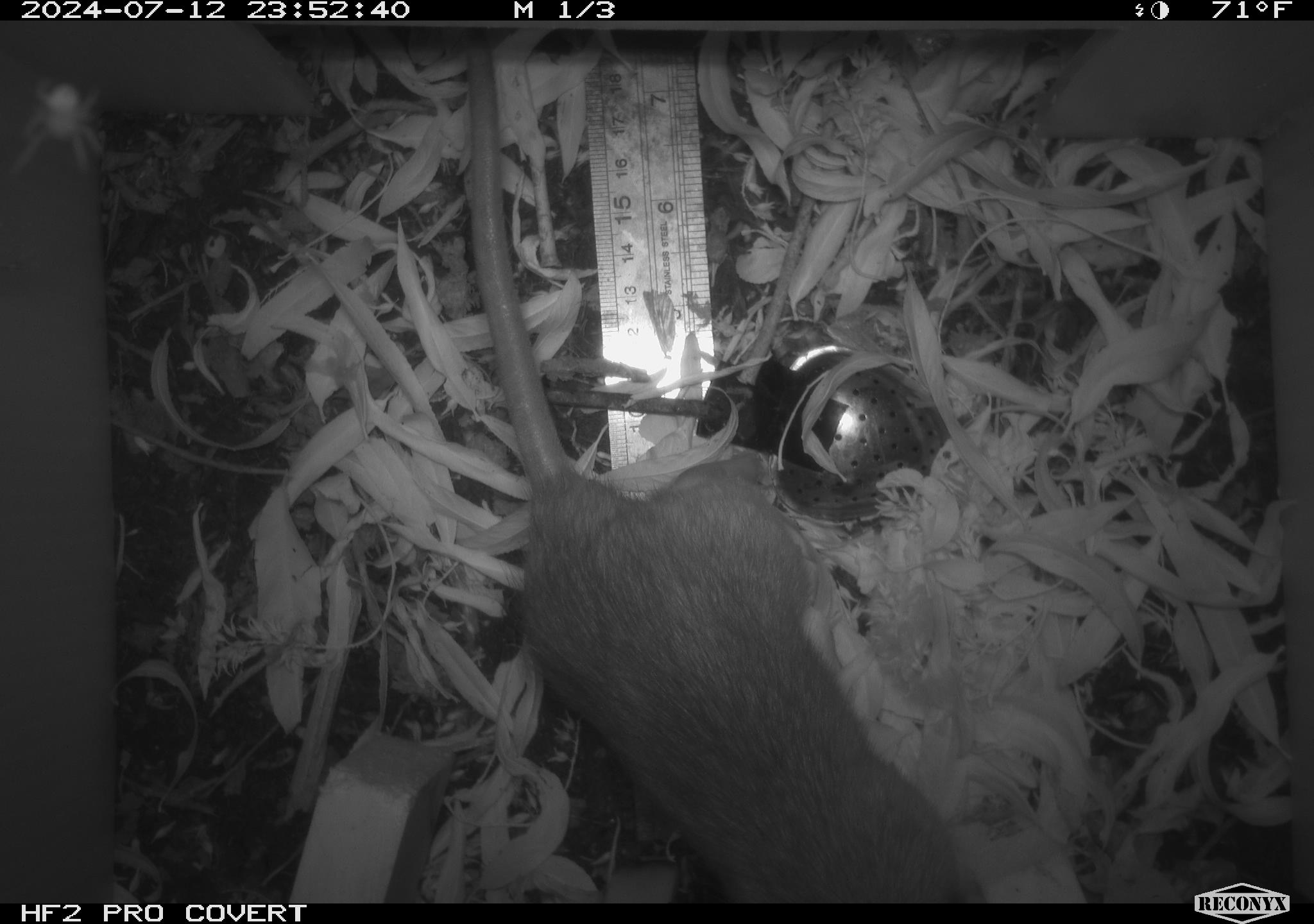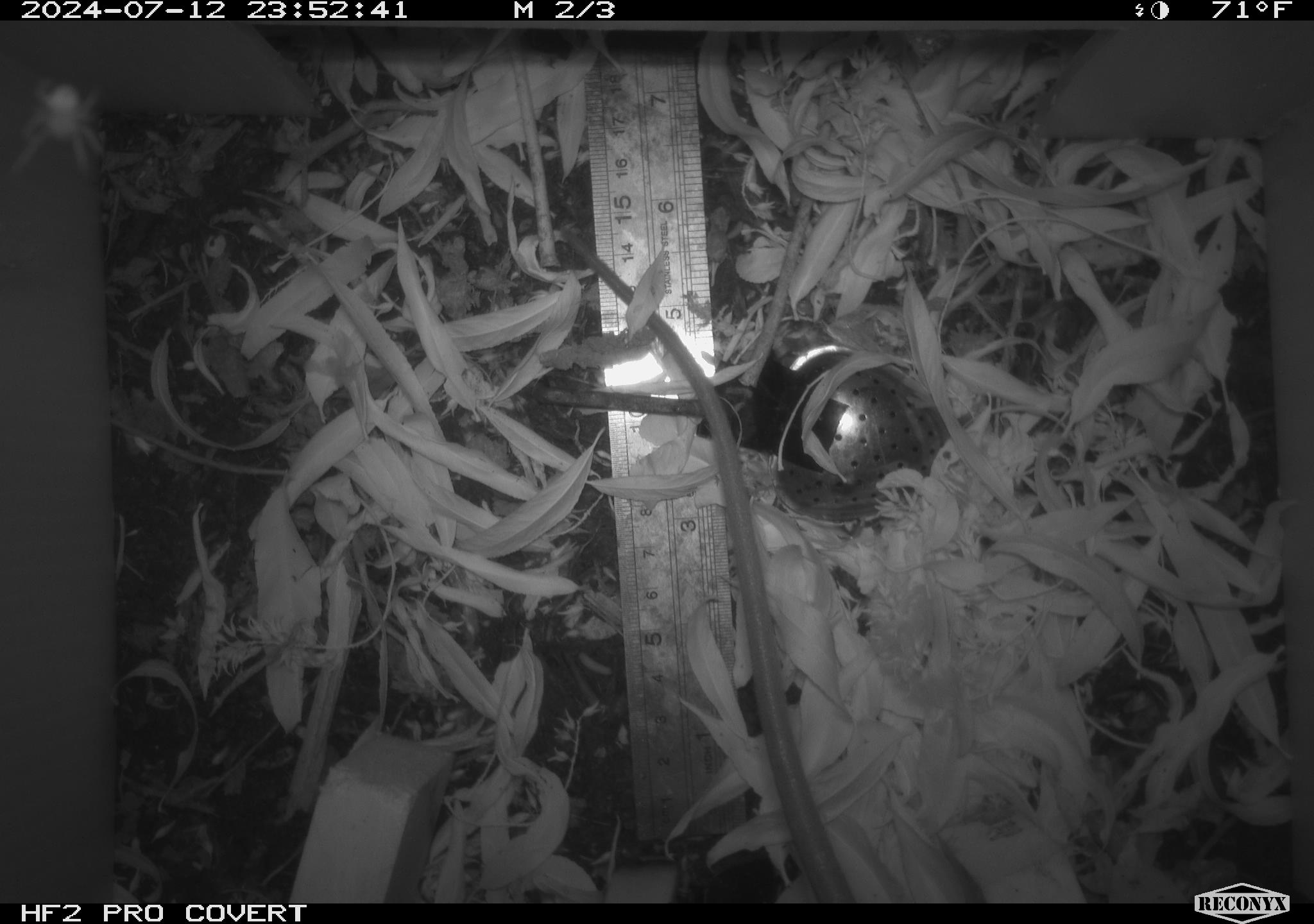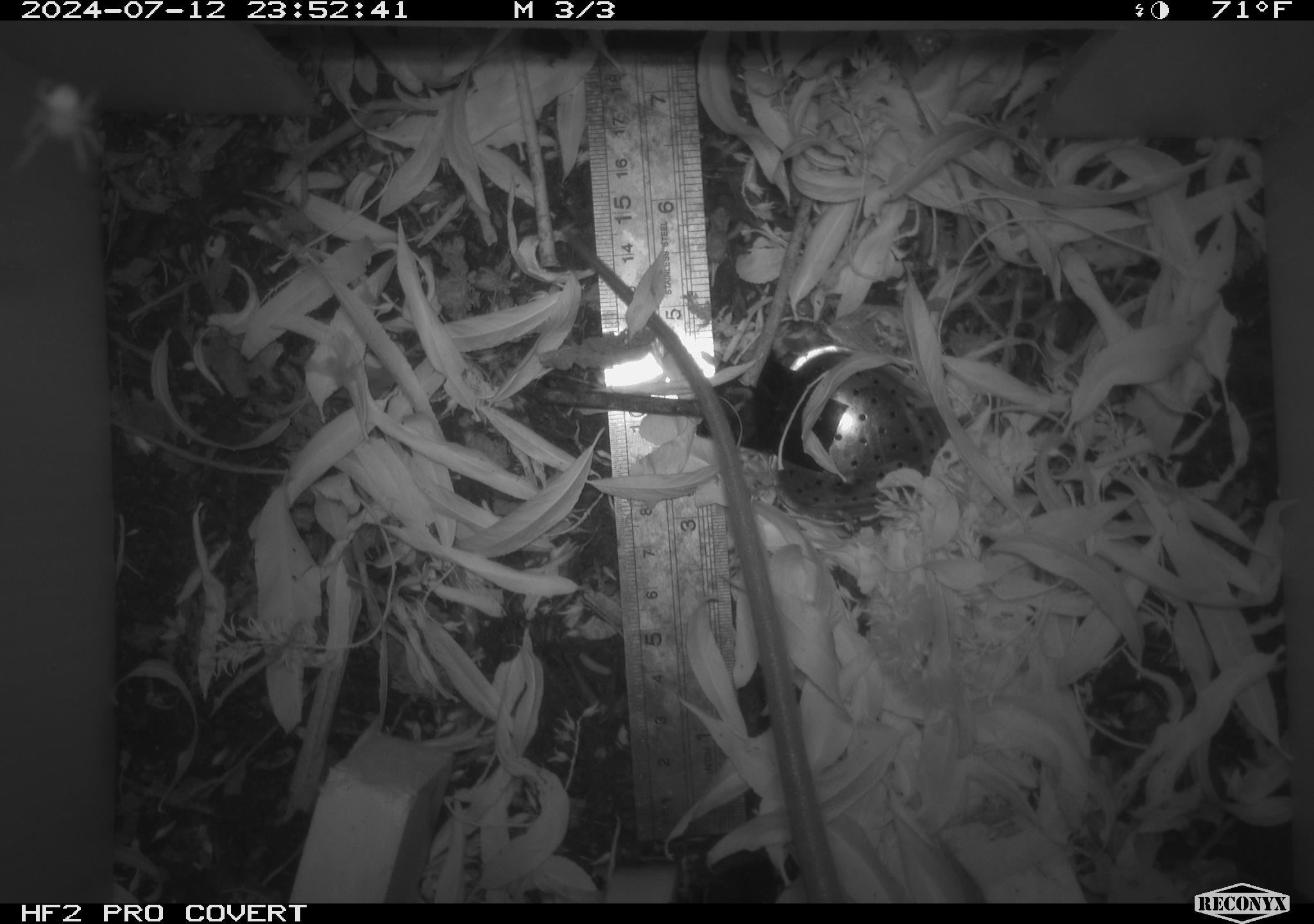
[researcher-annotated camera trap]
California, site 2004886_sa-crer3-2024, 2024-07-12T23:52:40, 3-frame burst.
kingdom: Animalia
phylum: Chordata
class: Mammalia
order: Rodentia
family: Muridae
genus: Rattus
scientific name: Rattus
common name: rat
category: rattus species